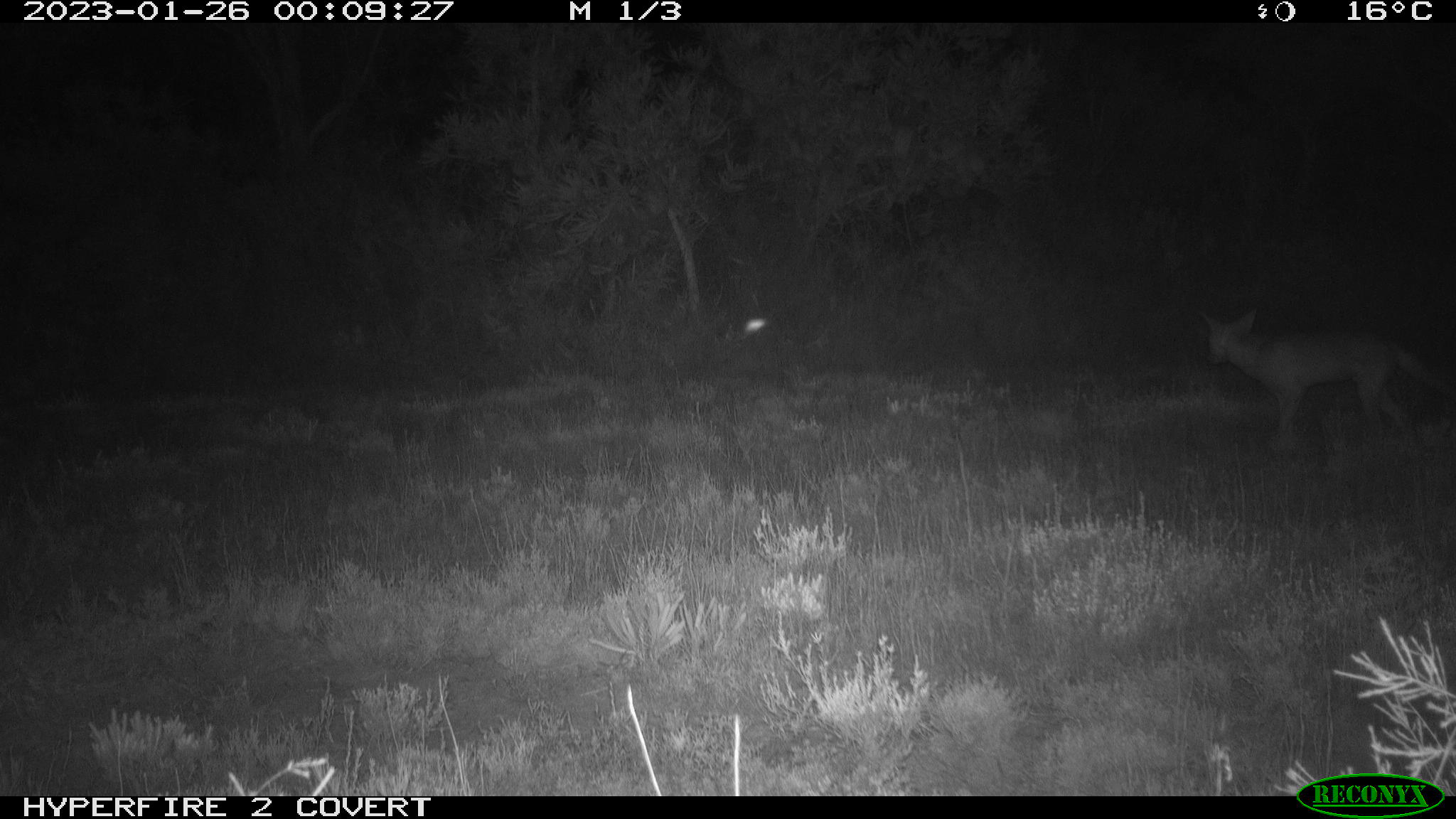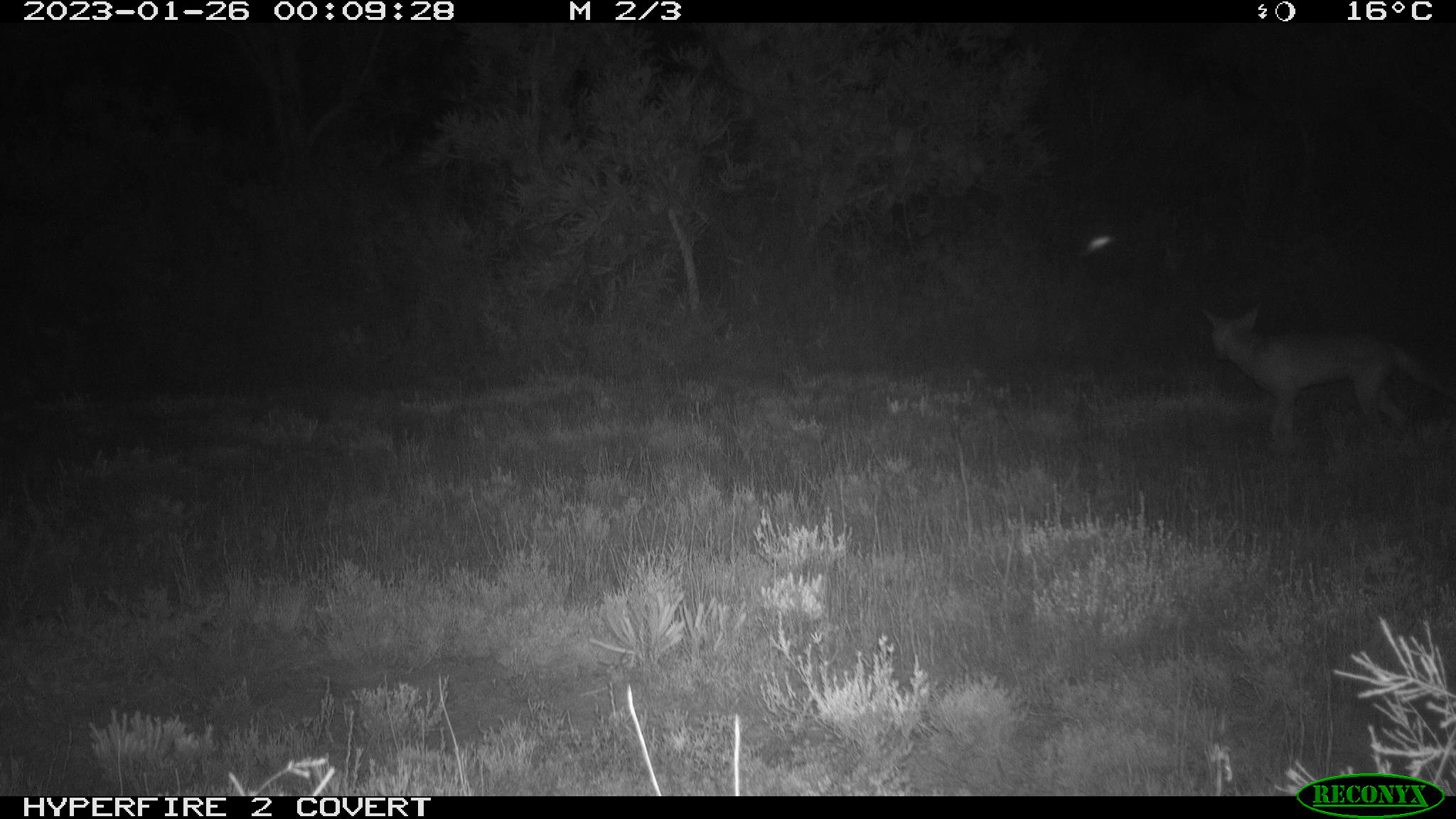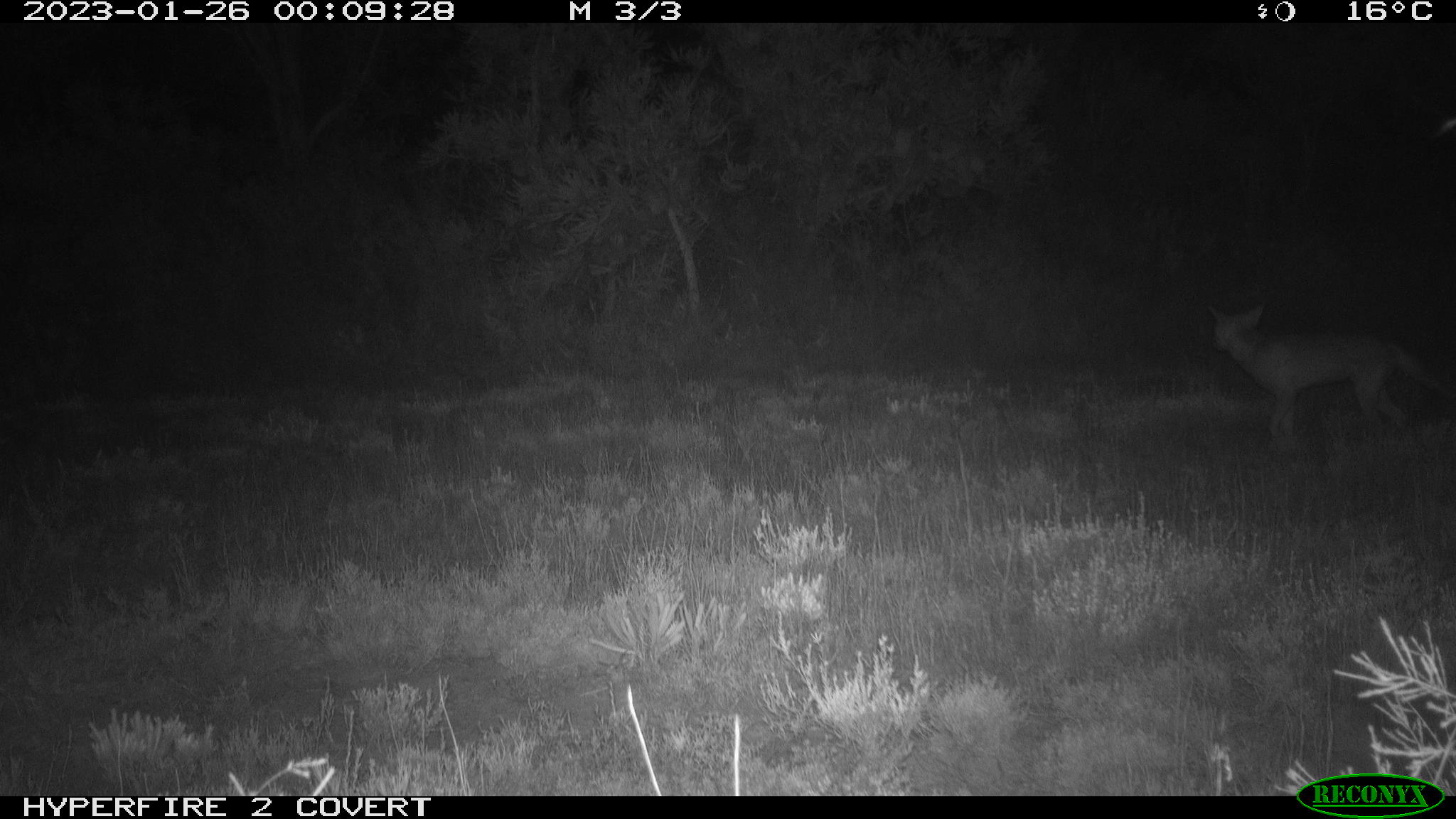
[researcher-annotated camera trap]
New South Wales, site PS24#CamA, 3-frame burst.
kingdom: Animalia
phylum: Chordata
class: Mammalia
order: Carnivora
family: Canidae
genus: Vulpes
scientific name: Vulpes vulpes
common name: red fox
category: fox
Fox (red fox) (Vulpes vulpes).